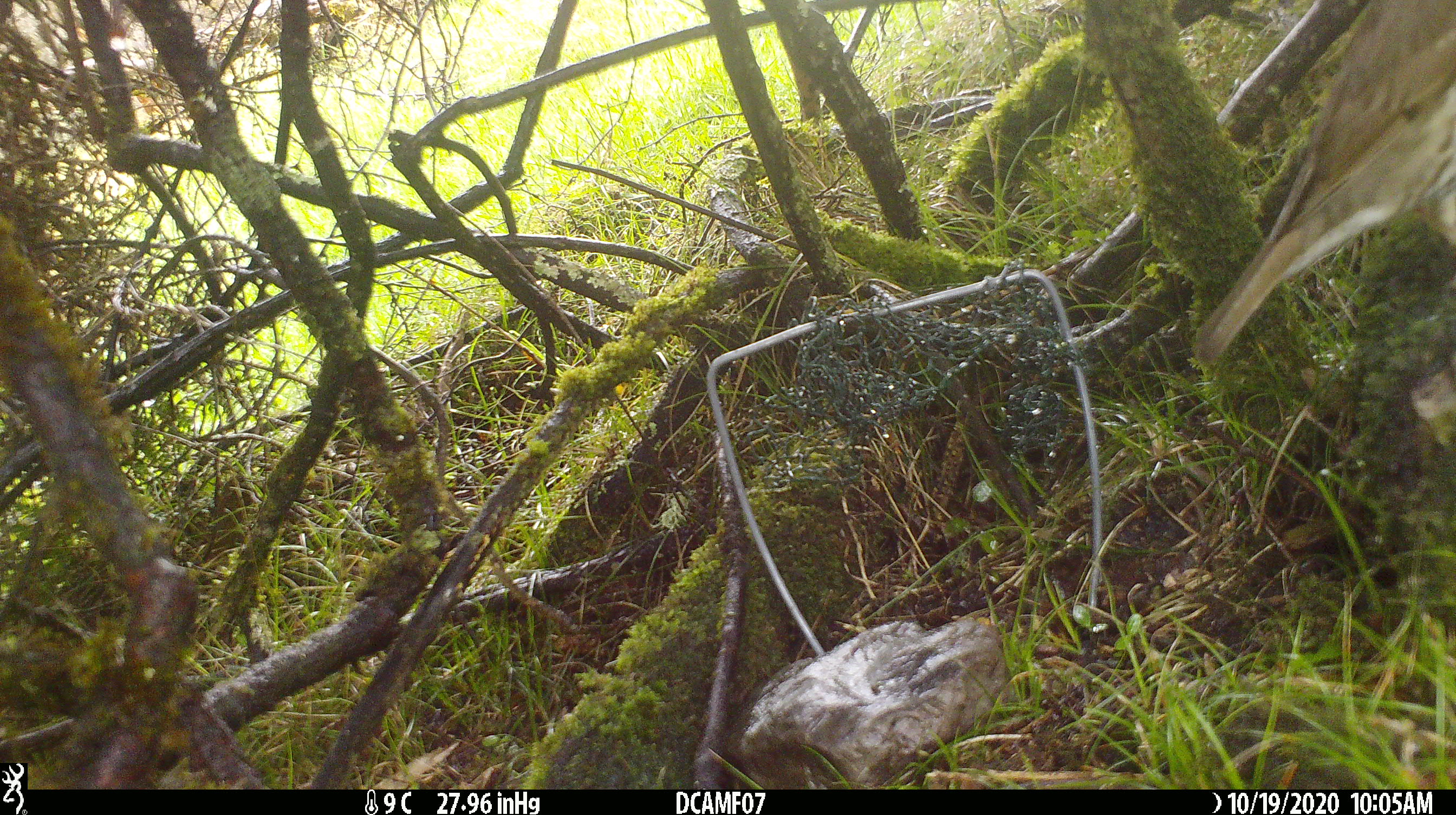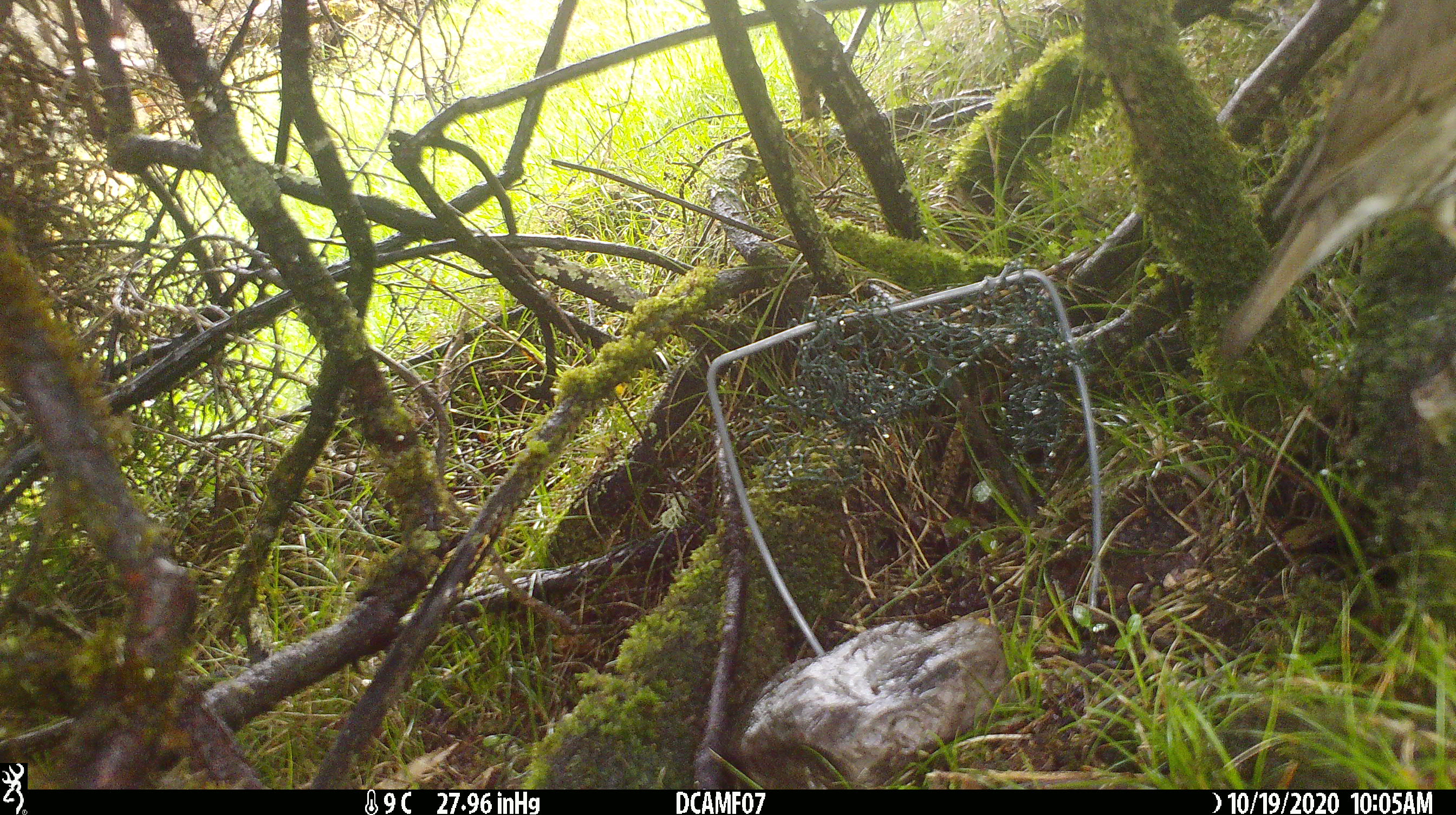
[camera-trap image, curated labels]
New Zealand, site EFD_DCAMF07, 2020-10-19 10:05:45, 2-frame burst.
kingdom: Animalia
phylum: Chordata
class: Aves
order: Passeriformes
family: Turdidae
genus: Turdus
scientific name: Turdus philomelos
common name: song thrush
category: thrush